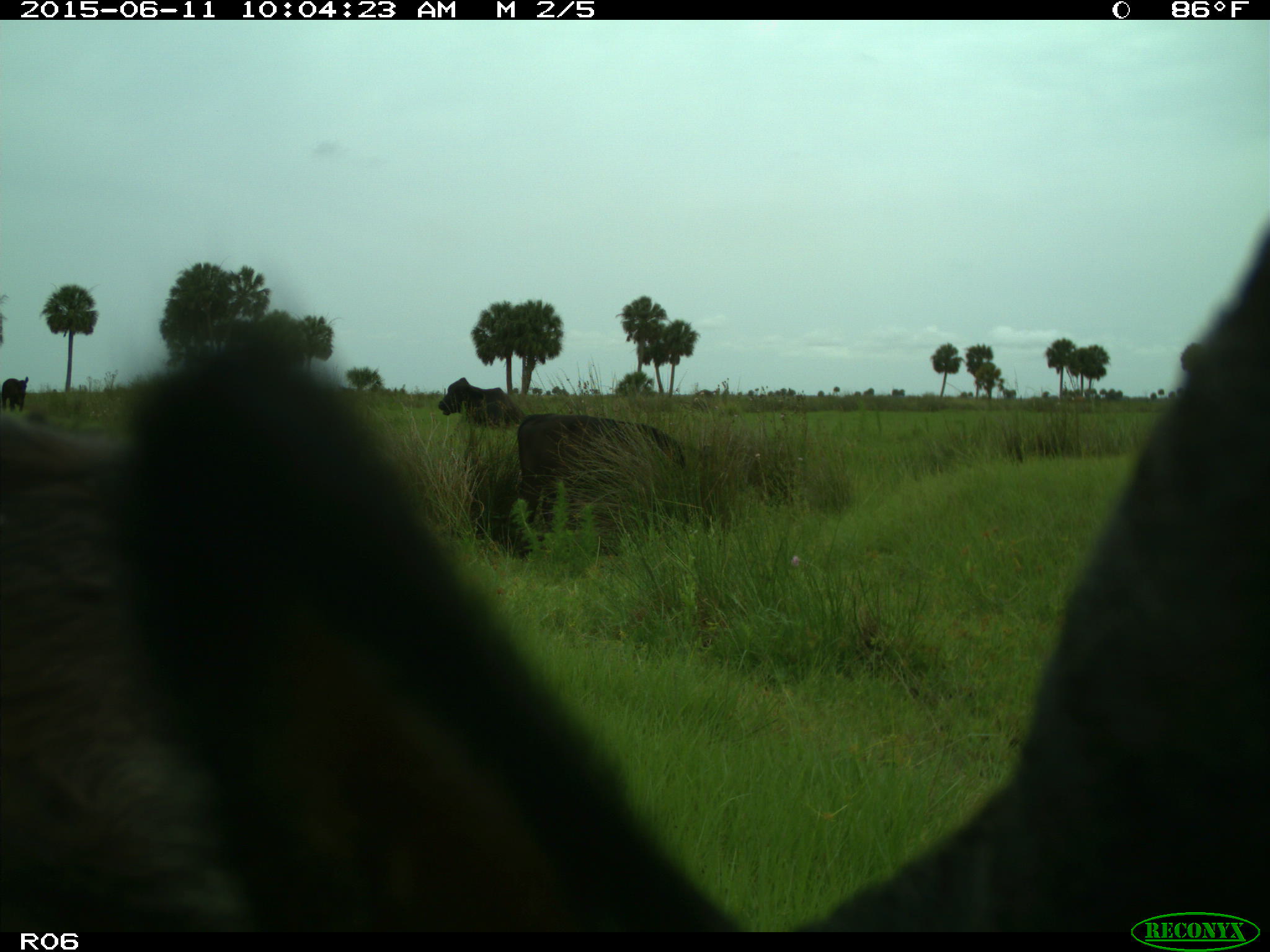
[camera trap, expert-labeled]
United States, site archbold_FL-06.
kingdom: Animalia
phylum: Chordata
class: Mammalia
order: Artiodactyla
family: Bovidae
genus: Bos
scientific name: Bos taurus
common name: domestic cow